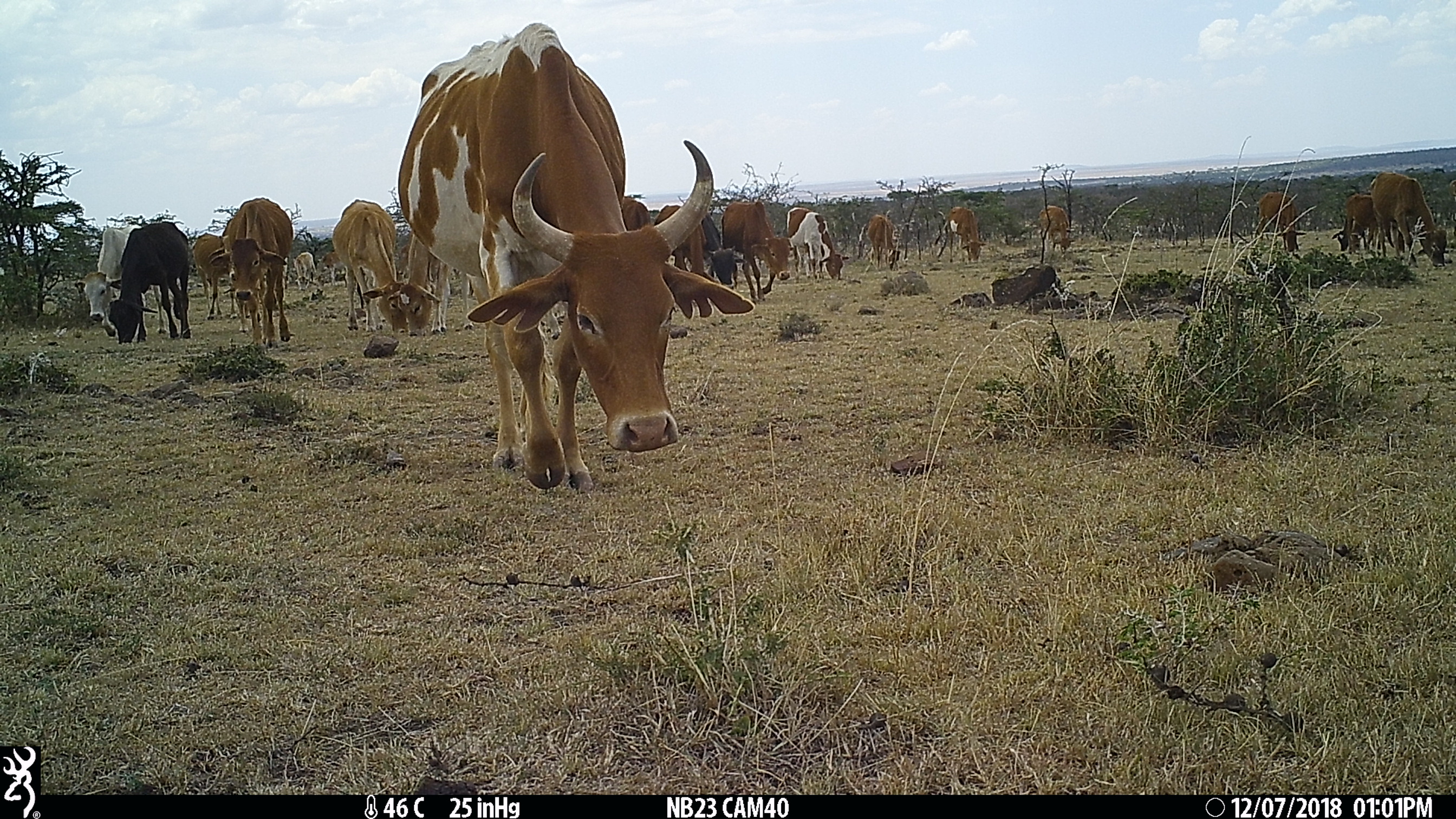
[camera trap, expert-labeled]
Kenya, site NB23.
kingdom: Animalia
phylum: Chordata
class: Mammalia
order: Artiodactyla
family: Bovidae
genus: Bos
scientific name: Bos taurus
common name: cattle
Cattle (Bos taurus).